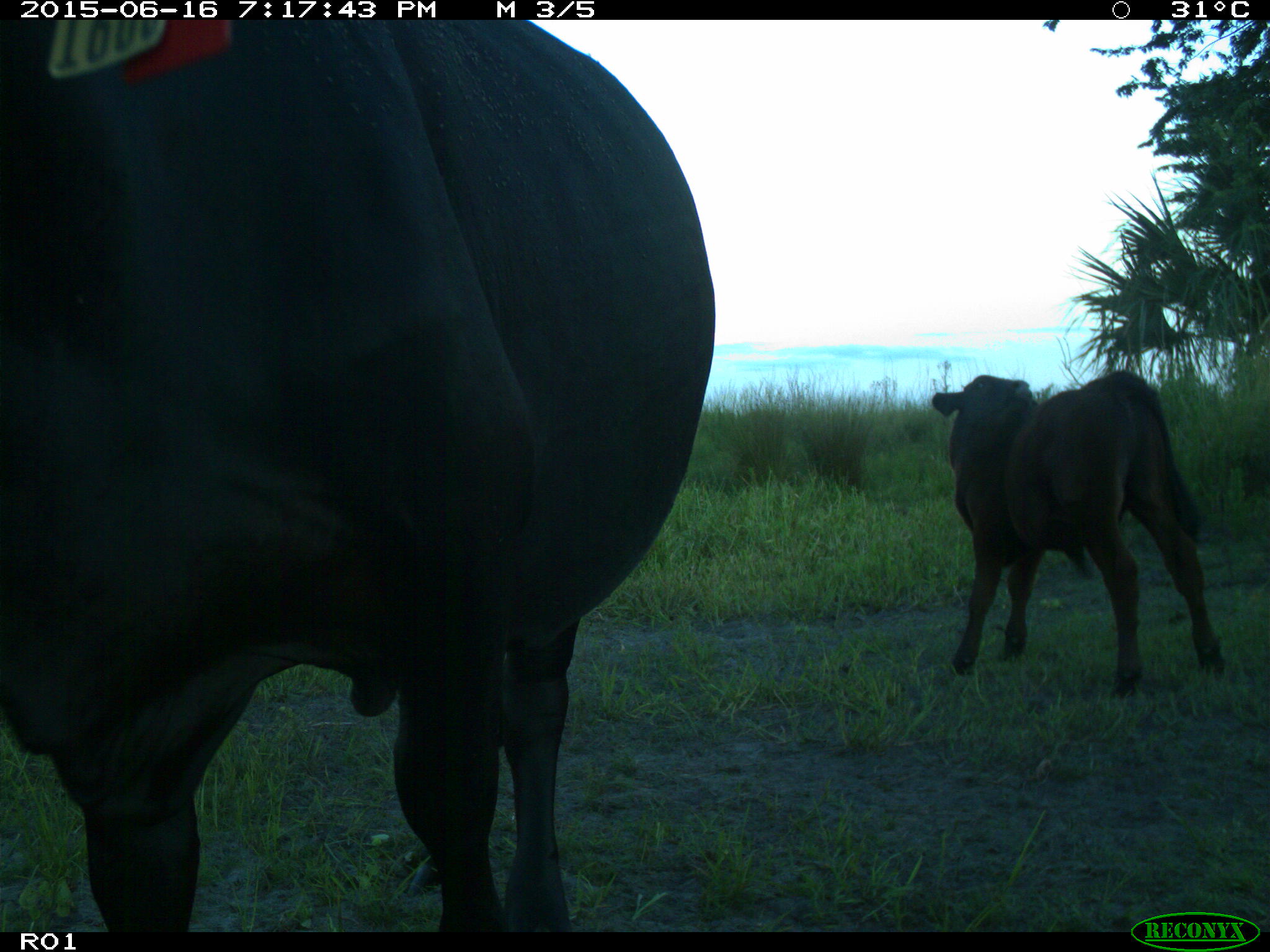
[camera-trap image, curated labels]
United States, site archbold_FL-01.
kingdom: Animalia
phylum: Chordata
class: Mammalia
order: Artiodactyla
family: Bovidae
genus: Bos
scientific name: Bos taurus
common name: domestic cow